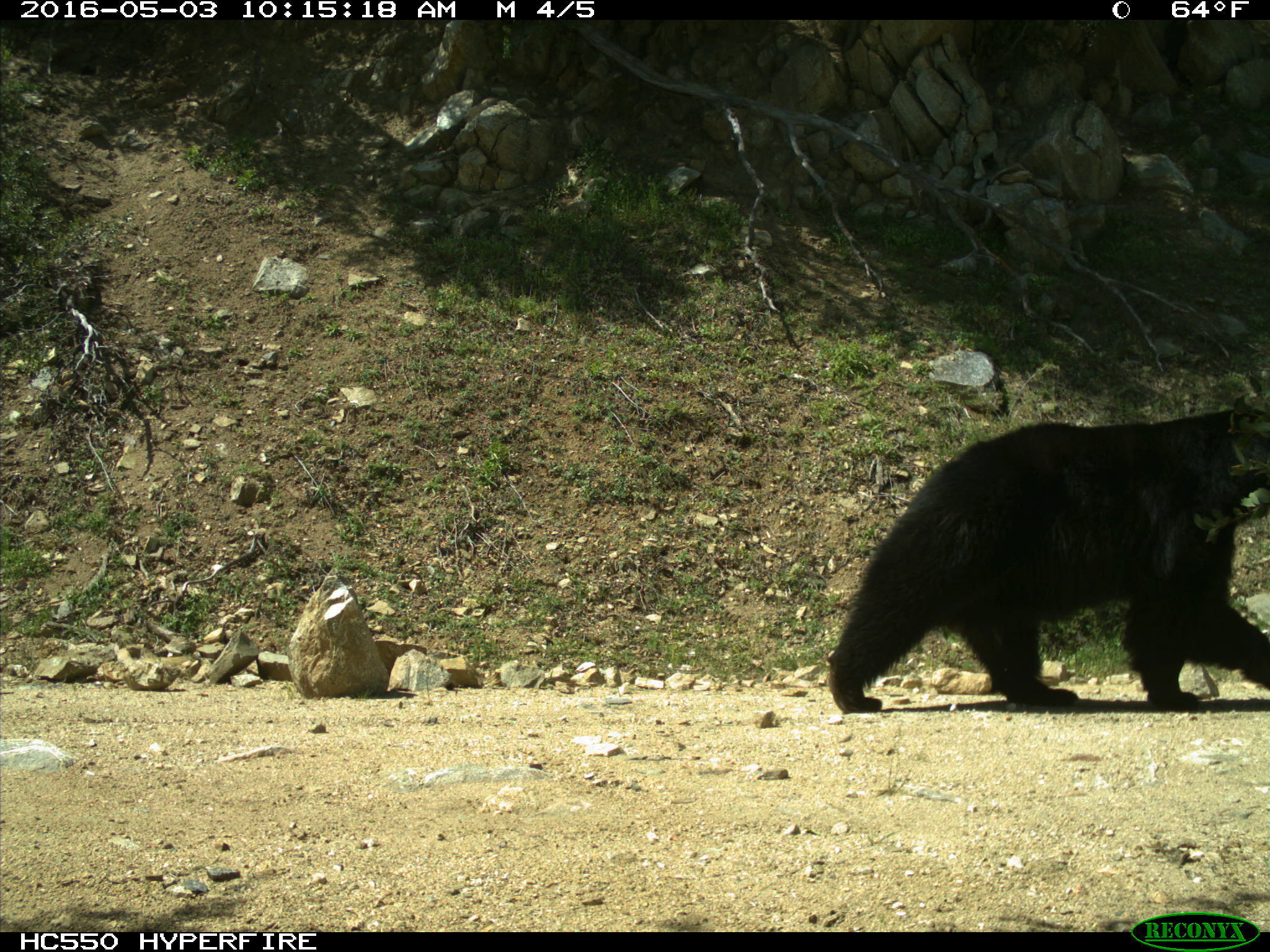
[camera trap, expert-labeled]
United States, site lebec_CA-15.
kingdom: Animalia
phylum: Chordata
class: Mammalia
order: Carnivora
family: Ursidae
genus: Ursus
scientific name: Ursus americanus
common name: american black bear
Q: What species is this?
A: Ursus americanus (american black bear).